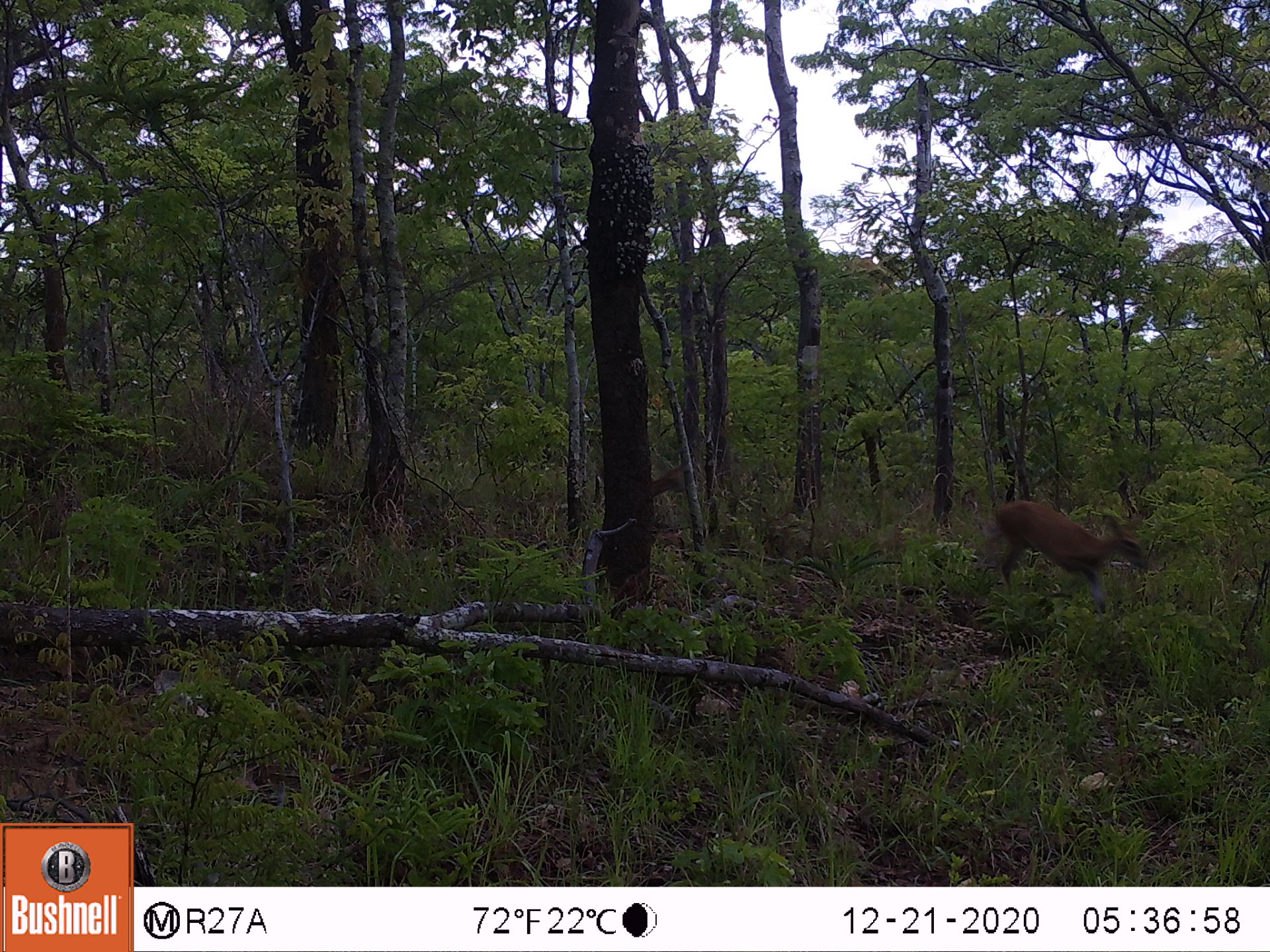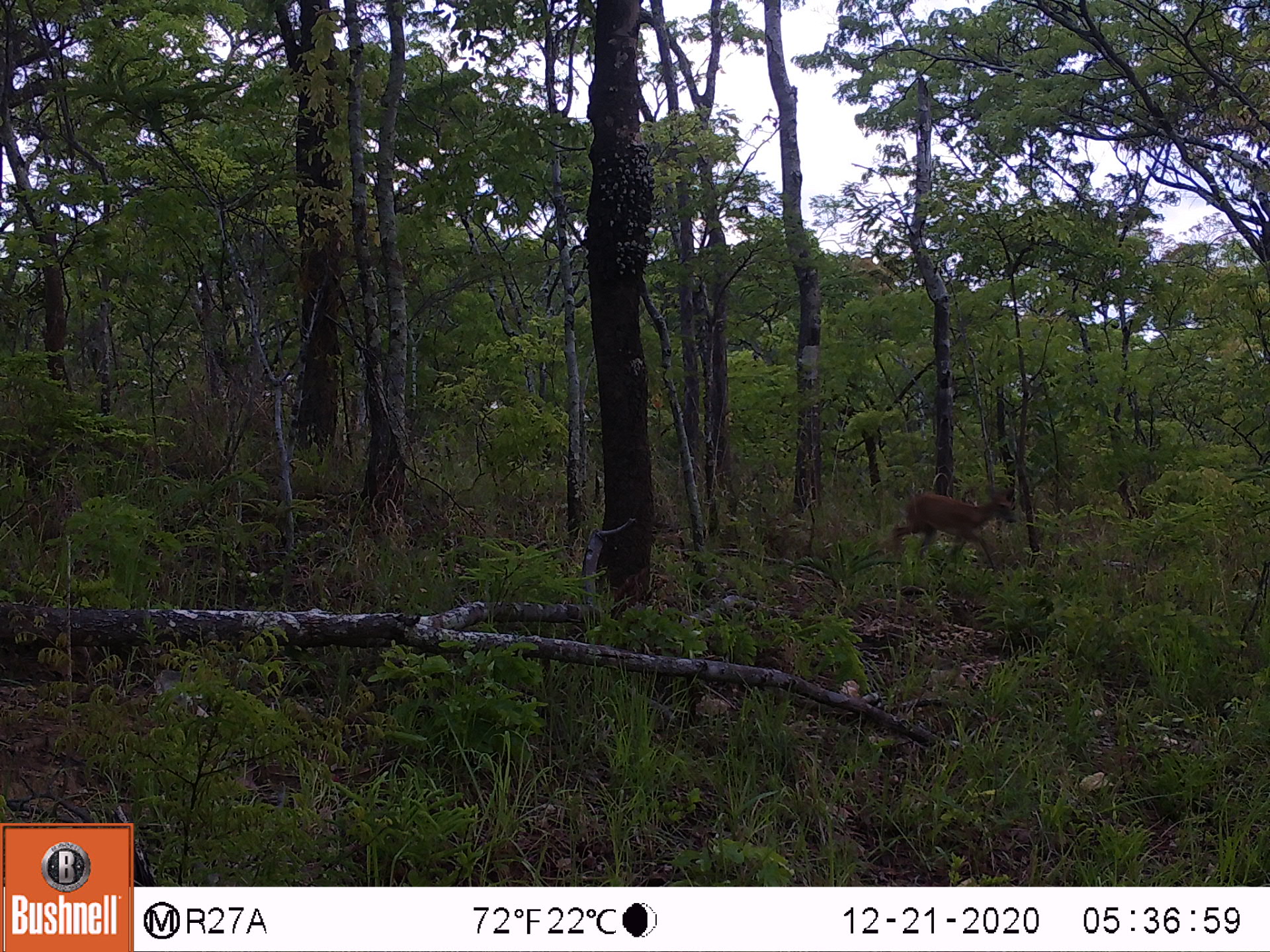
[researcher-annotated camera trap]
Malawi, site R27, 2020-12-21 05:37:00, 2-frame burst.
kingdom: Animalia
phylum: Chordata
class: Mammalia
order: Artiodactyla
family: Bovidae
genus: Sylvicapra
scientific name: Sylvicapra grimmia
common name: common duiker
Common duiker (Sylvicapra grimmia), count 1.